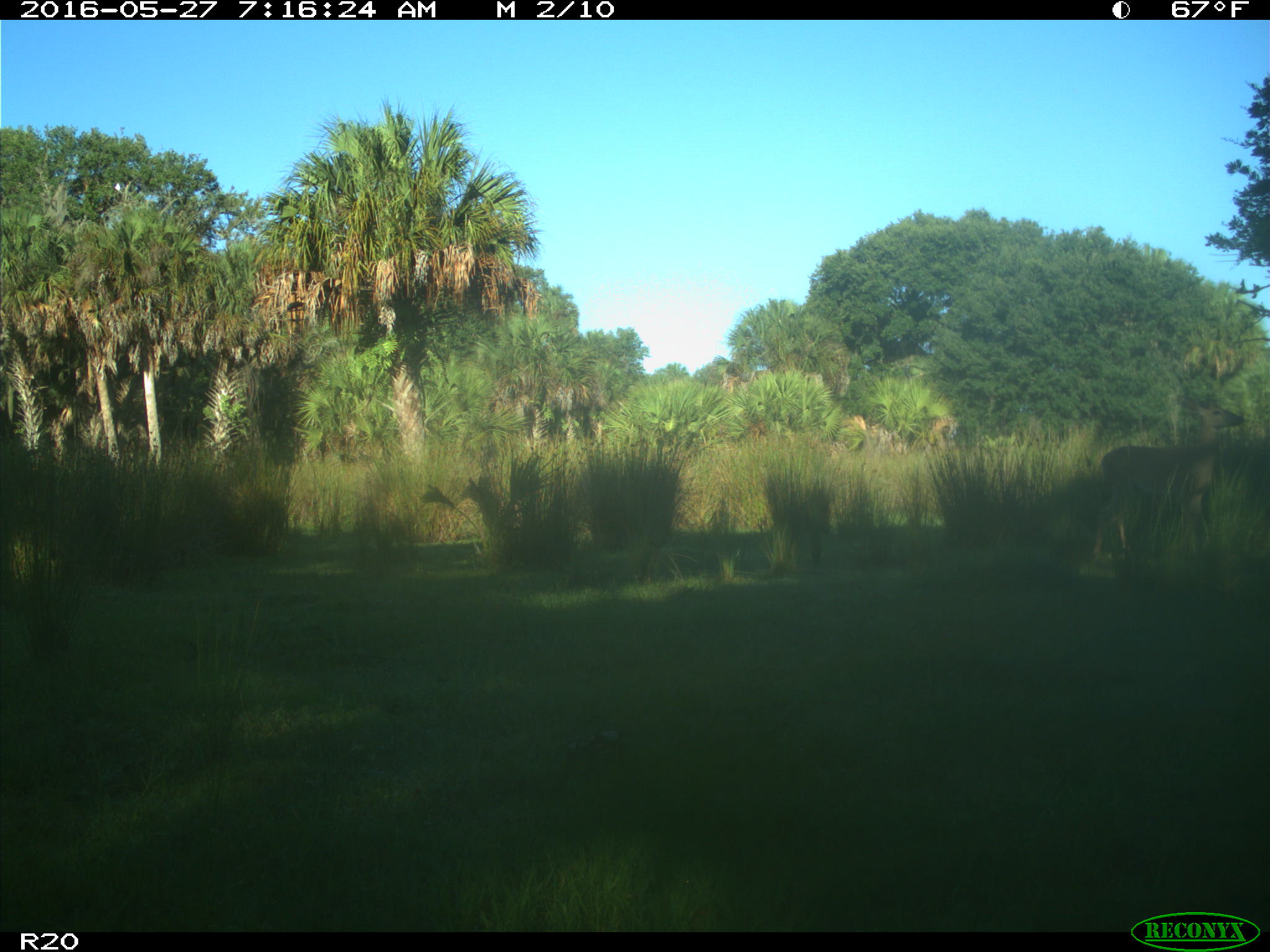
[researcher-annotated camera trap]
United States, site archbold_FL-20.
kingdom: Animalia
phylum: Chordata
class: Mammalia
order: Artiodactyla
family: Cervidae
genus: Odocoileus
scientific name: Odocoileus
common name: deer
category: unidentified deer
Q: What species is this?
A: Unidentified deer (deer) (Odocoileus).